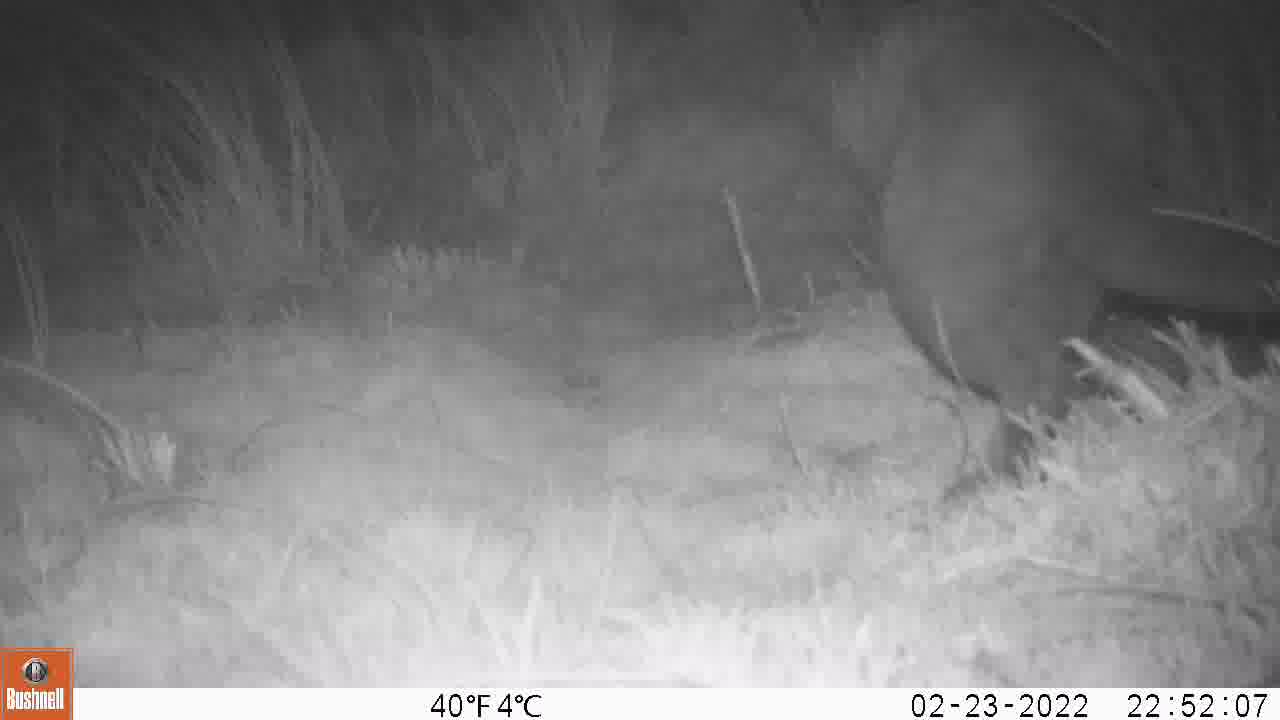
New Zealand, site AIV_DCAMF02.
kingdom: Animalia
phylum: Chordata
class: Mammalia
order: Carnivora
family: Felidae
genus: Felis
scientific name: Felis catus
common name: domestic cat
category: cat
Cat (domestic cat) (Felis catus).